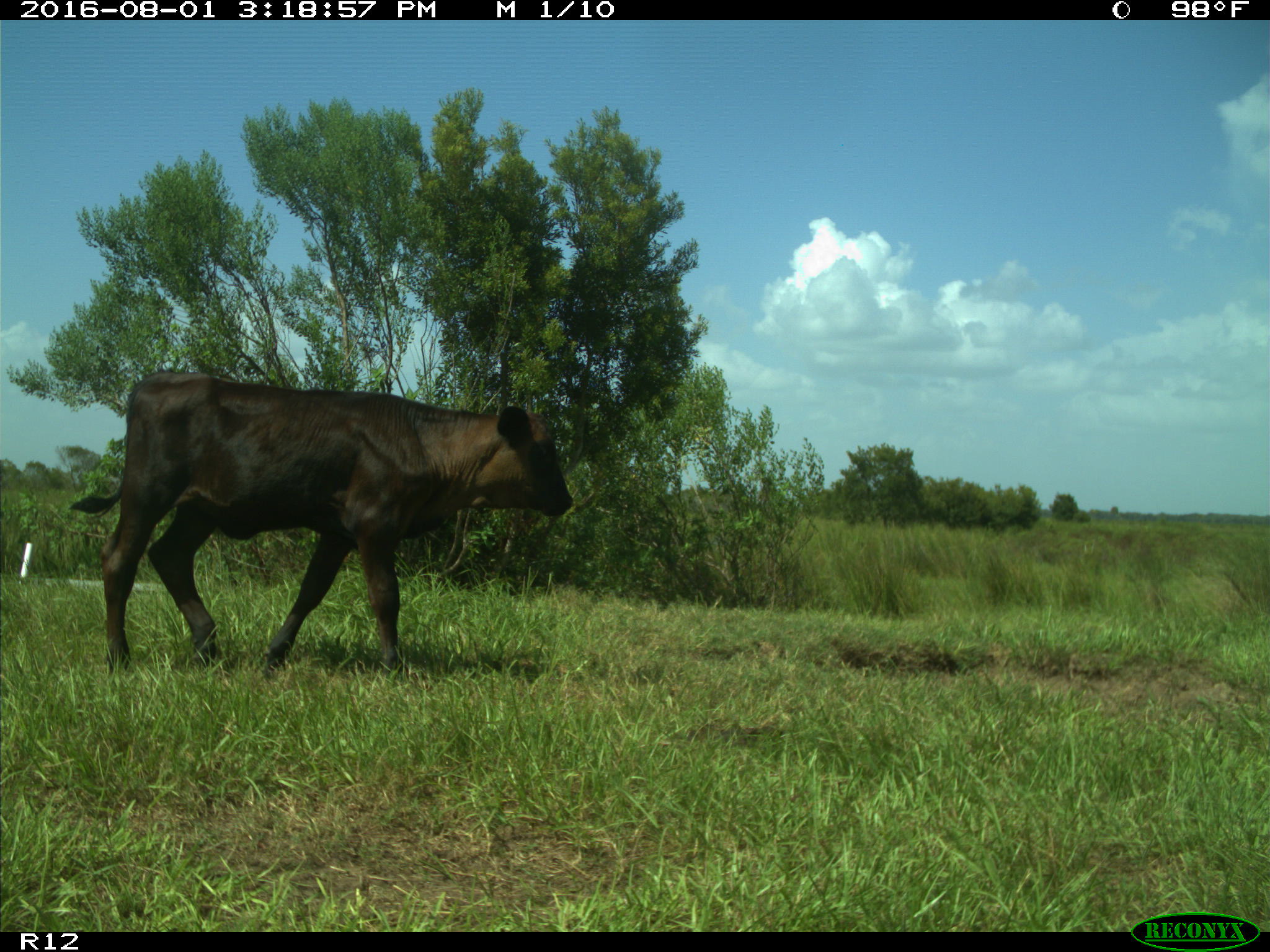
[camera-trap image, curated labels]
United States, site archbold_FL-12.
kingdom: Animalia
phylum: Chordata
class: Mammalia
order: Artiodactyla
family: Bovidae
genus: Bos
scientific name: Bos taurus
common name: domestic cow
Bos taurus (domestic cow).